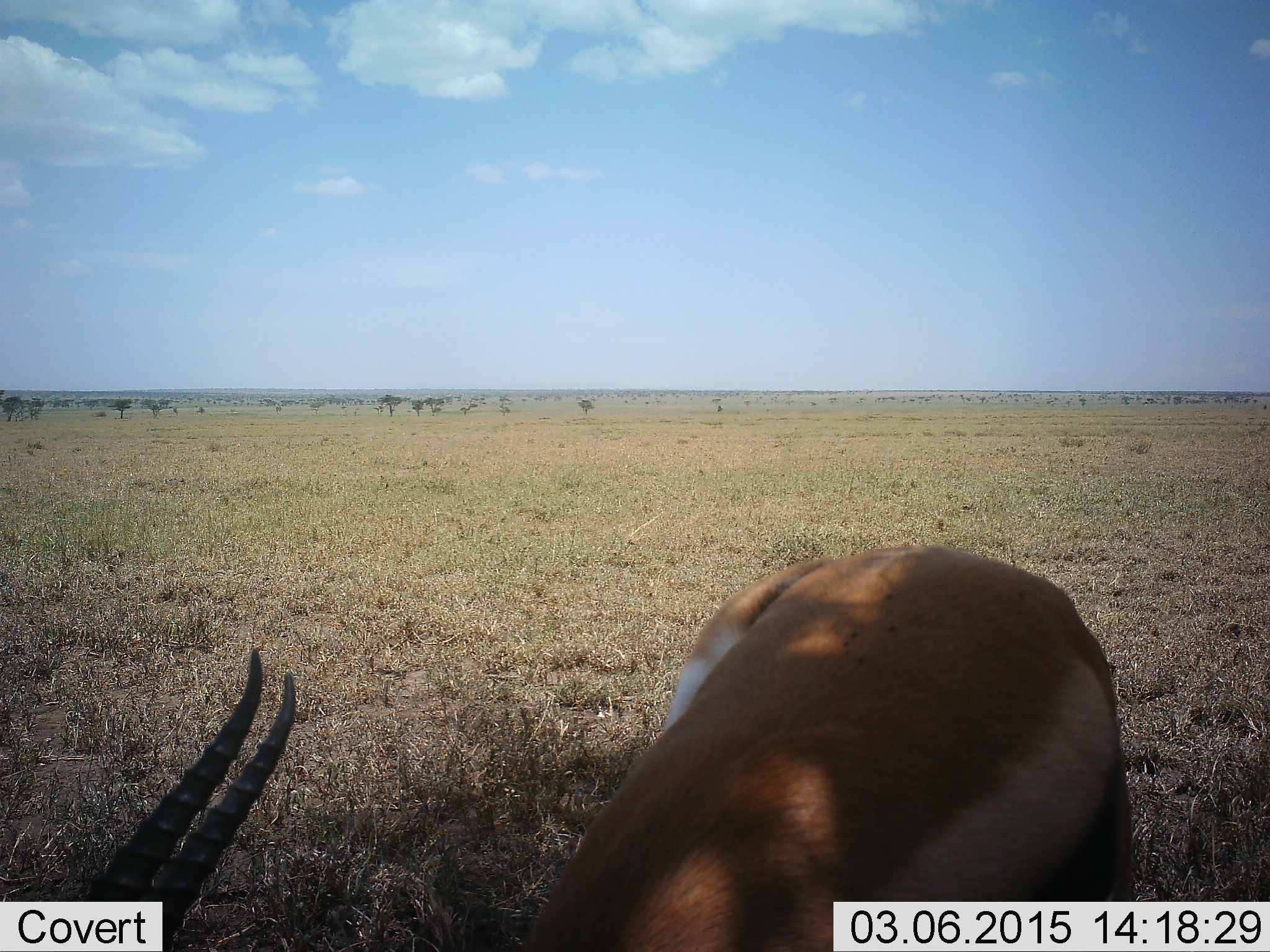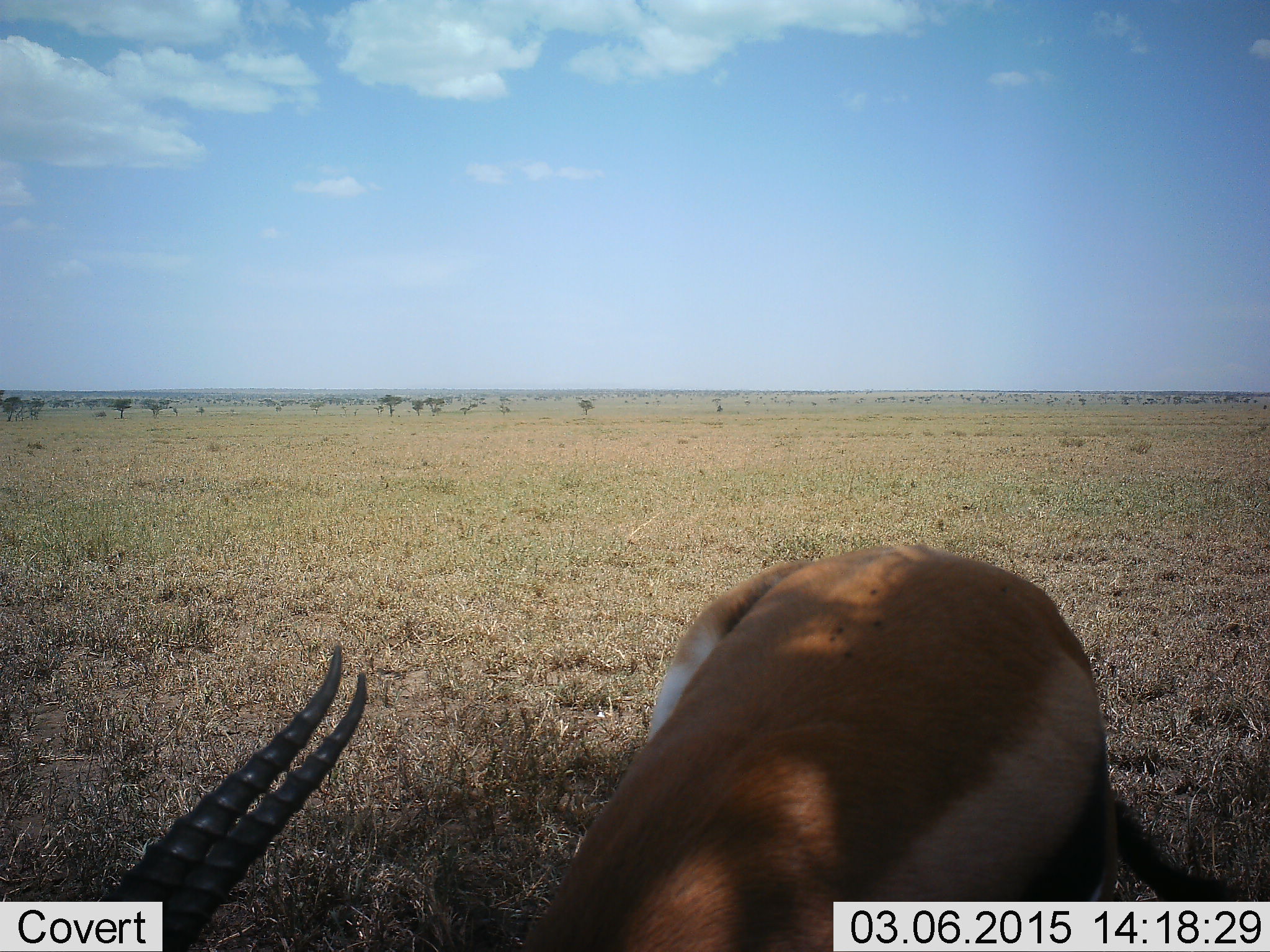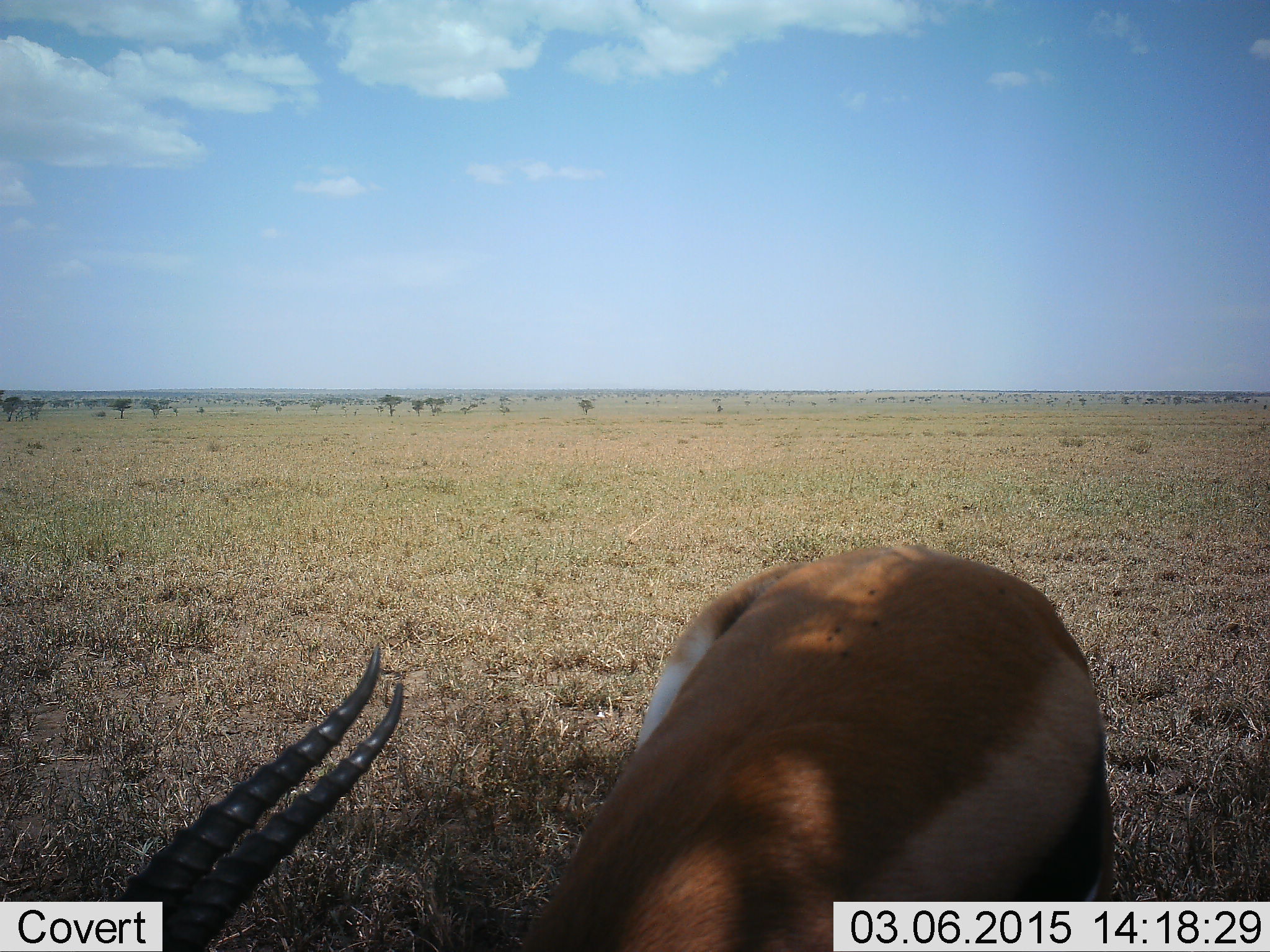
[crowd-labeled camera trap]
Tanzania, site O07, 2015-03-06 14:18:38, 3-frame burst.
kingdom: Animalia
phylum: Chordata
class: Mammalia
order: Artiodactyla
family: Bovidae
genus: Eudorcas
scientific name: Eudorcas thomsonii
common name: thomson's gazelle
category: gazellethomsons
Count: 1.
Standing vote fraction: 40%.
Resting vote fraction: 0%.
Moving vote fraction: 0%.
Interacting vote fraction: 0%.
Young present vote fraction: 0%.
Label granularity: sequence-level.